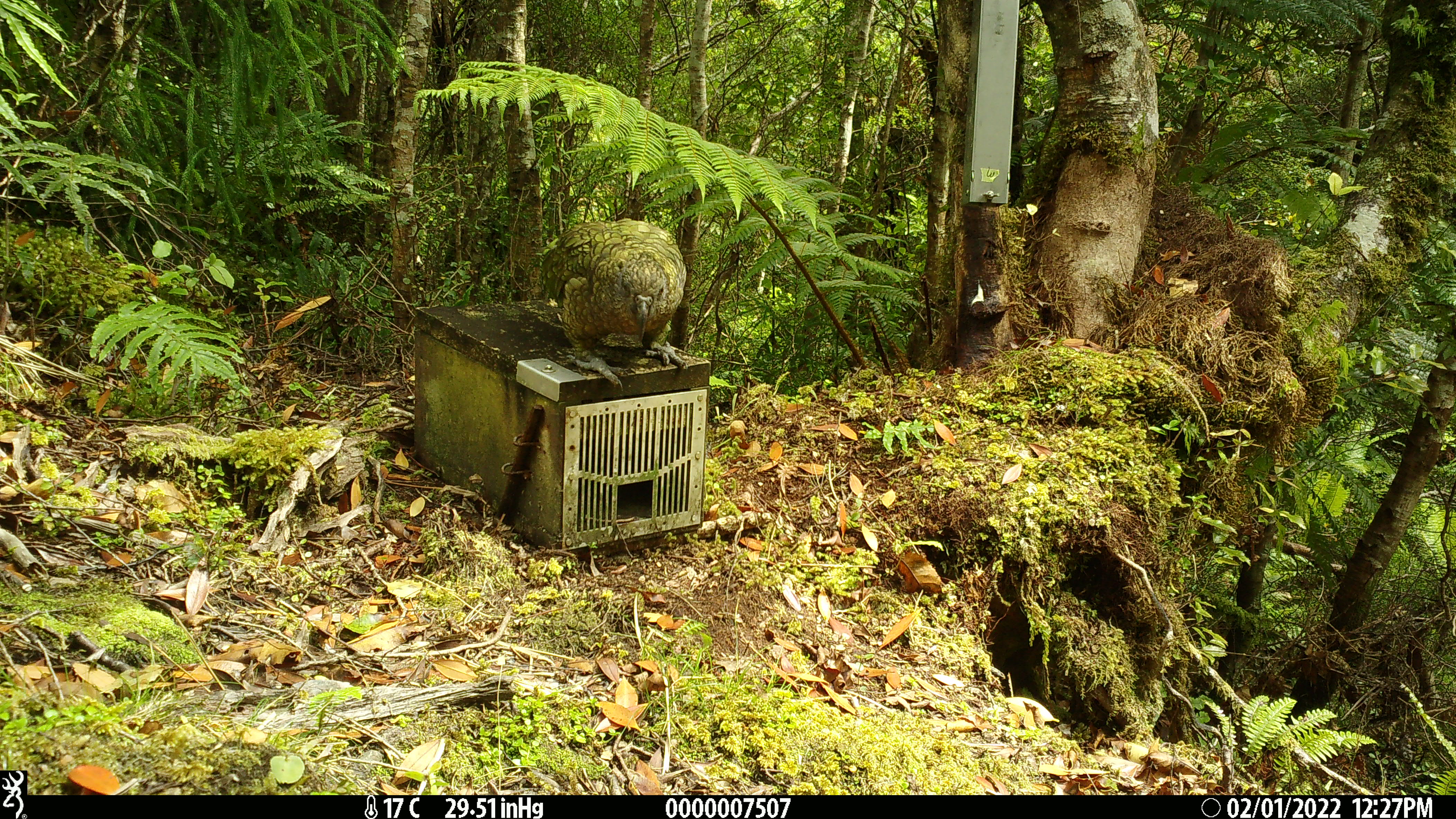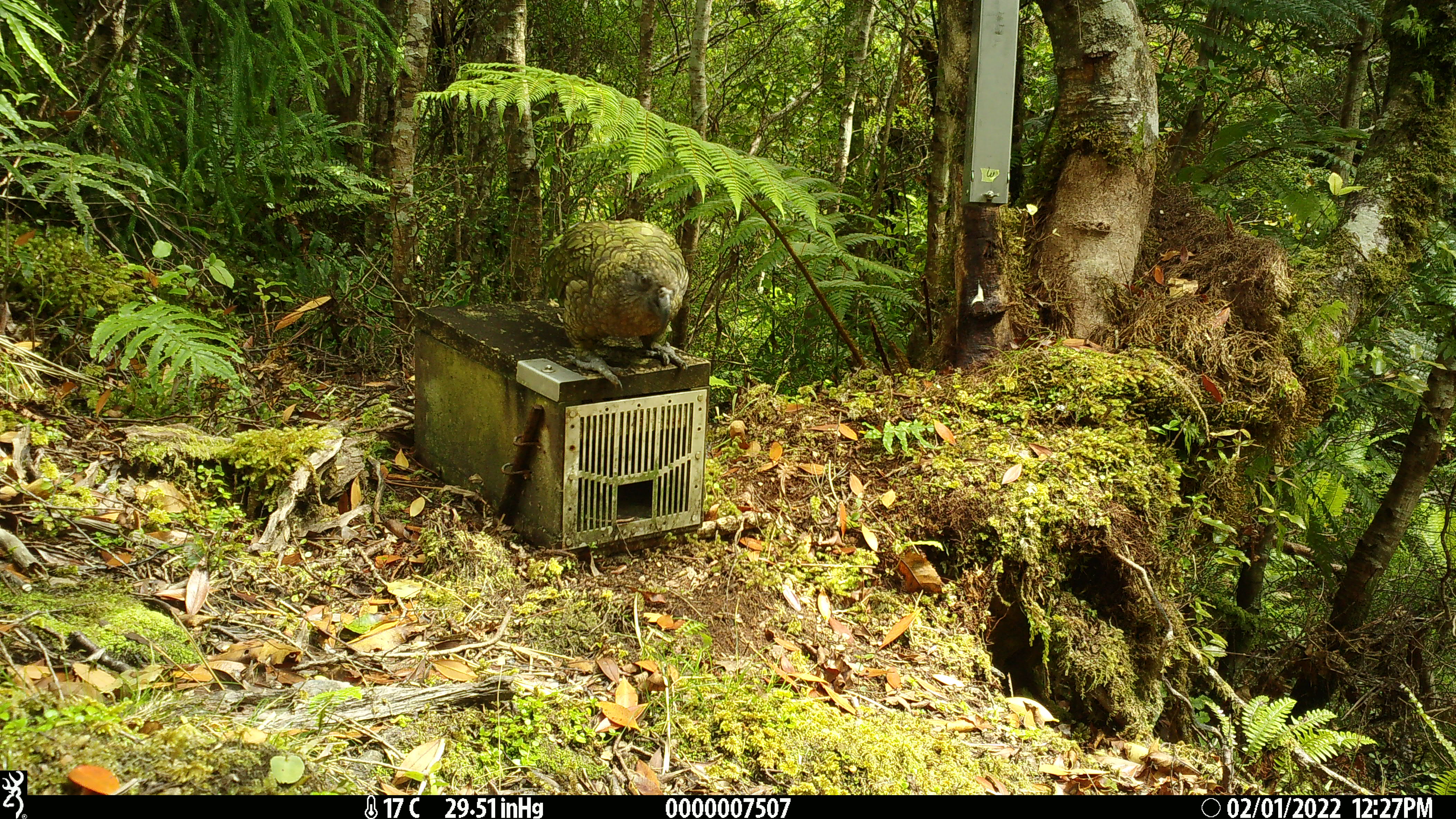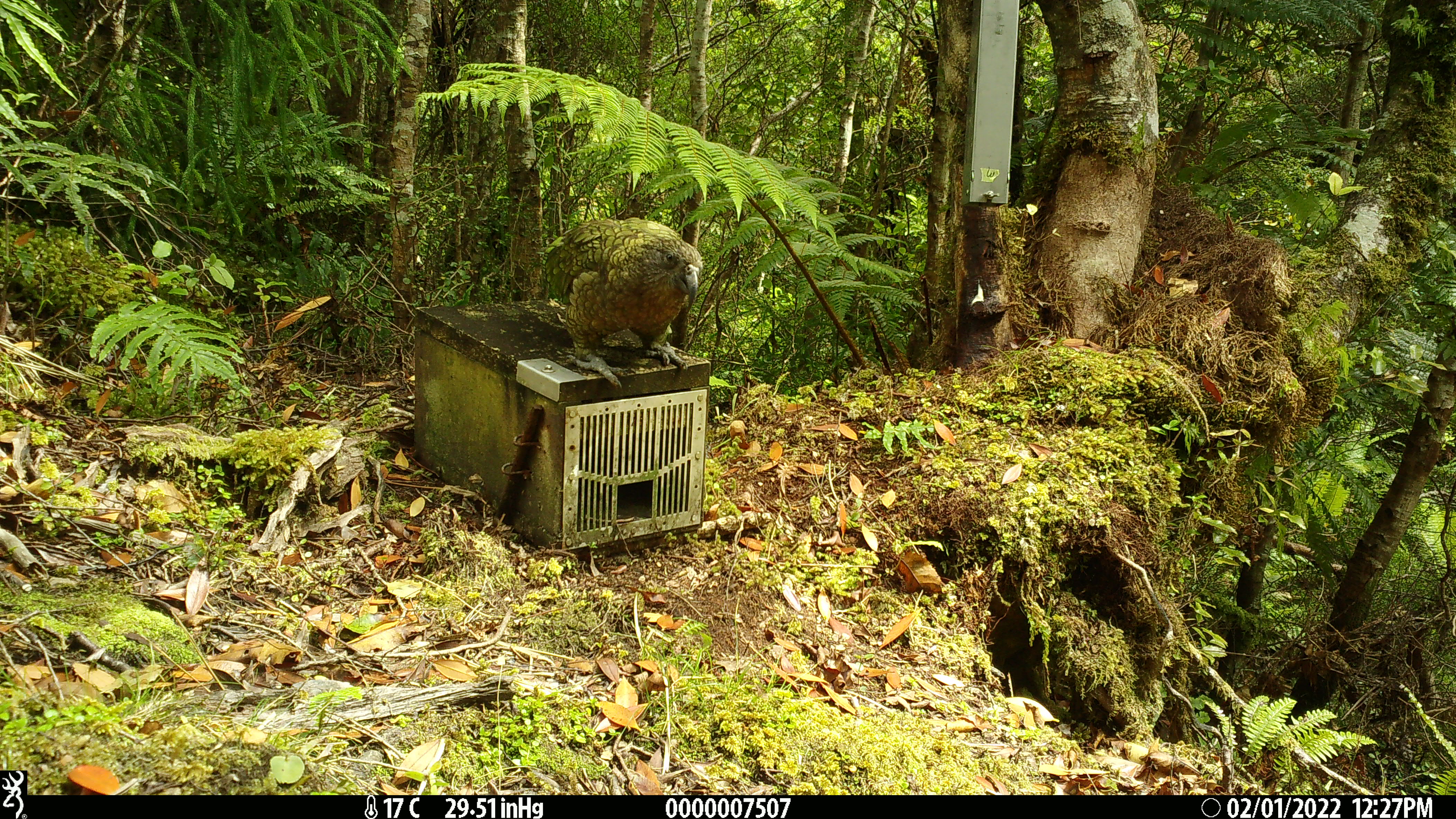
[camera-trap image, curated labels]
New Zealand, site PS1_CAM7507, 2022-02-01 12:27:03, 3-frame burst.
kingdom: Animalia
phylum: Chordata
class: Aves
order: Psittaciformes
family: Strigopidae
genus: Nestor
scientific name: Nestor notabilis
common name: kea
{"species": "kea (Nestor notabilis)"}